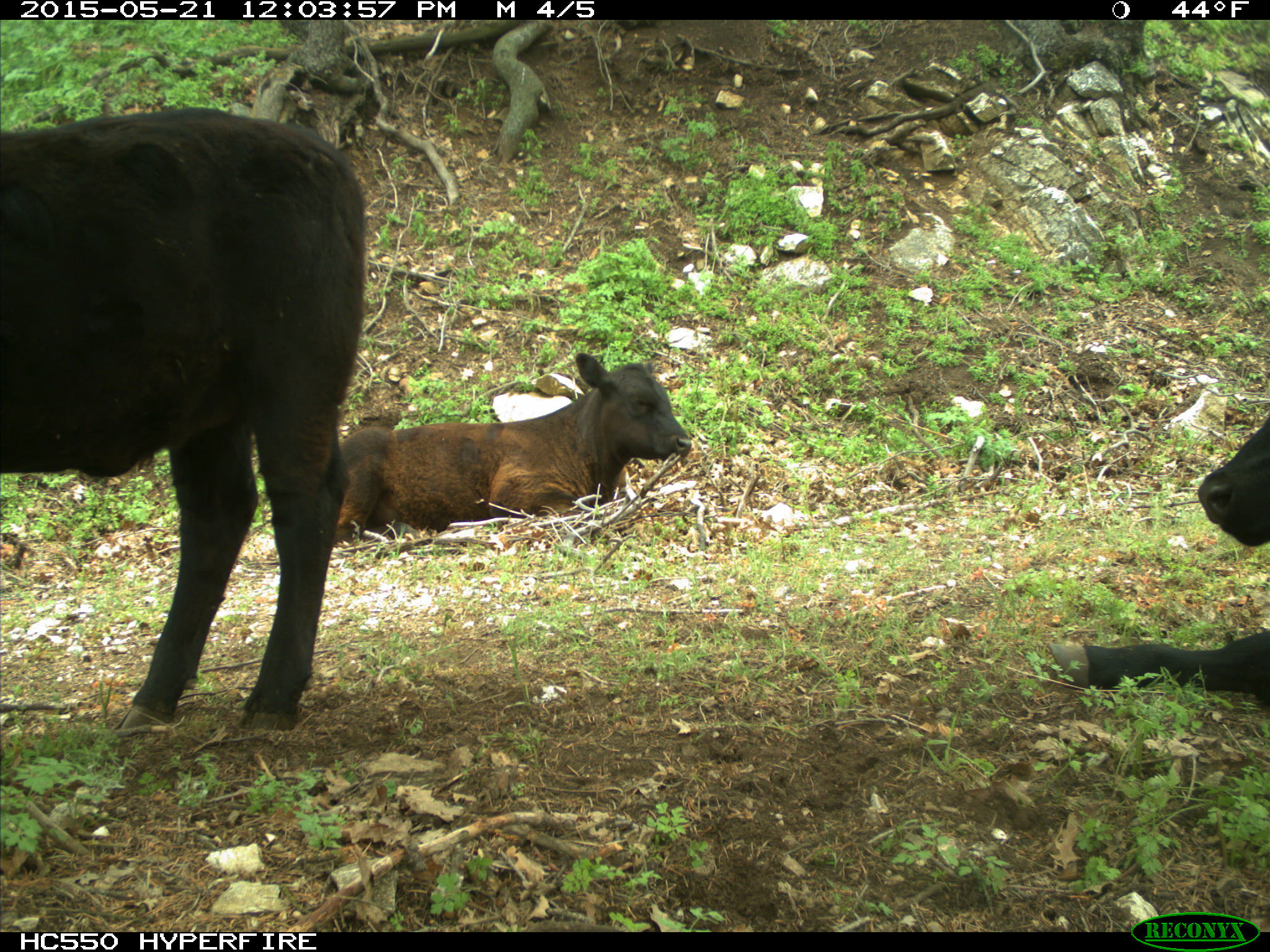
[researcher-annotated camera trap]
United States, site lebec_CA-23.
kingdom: Animalia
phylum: Chordata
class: Mammalia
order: Artiodactyla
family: Bovidae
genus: Bos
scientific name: Bos taurus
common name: domestic cow